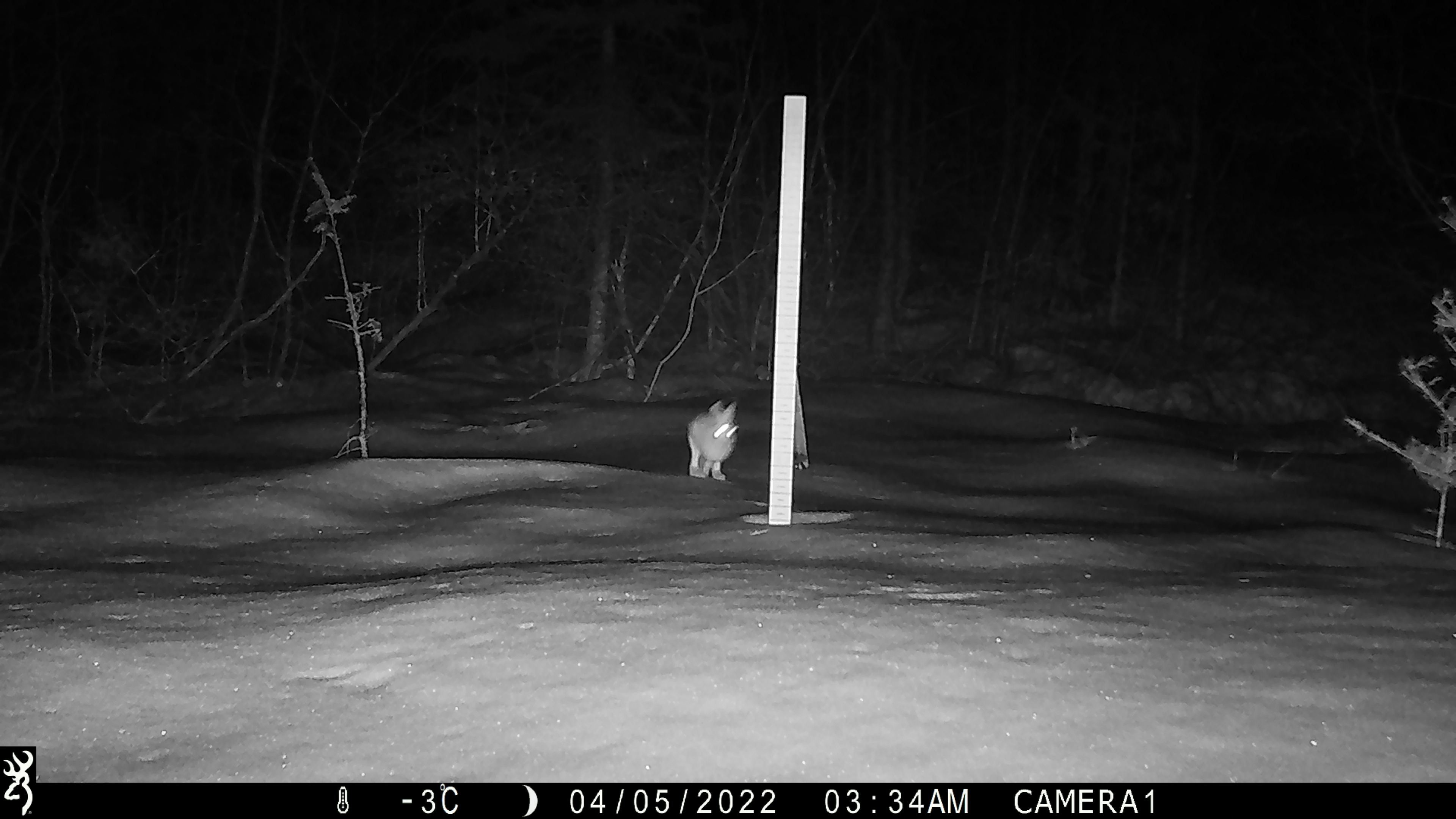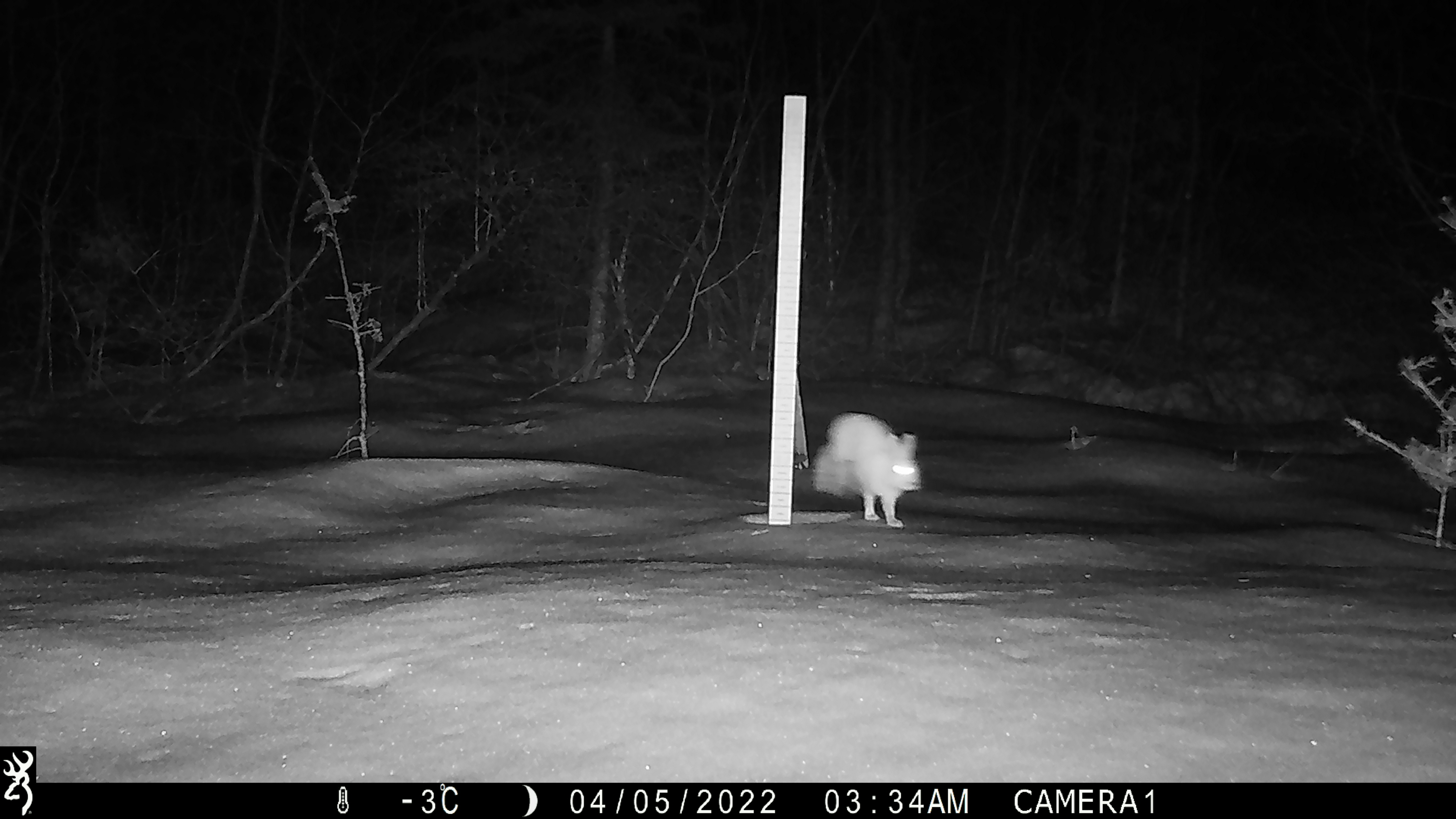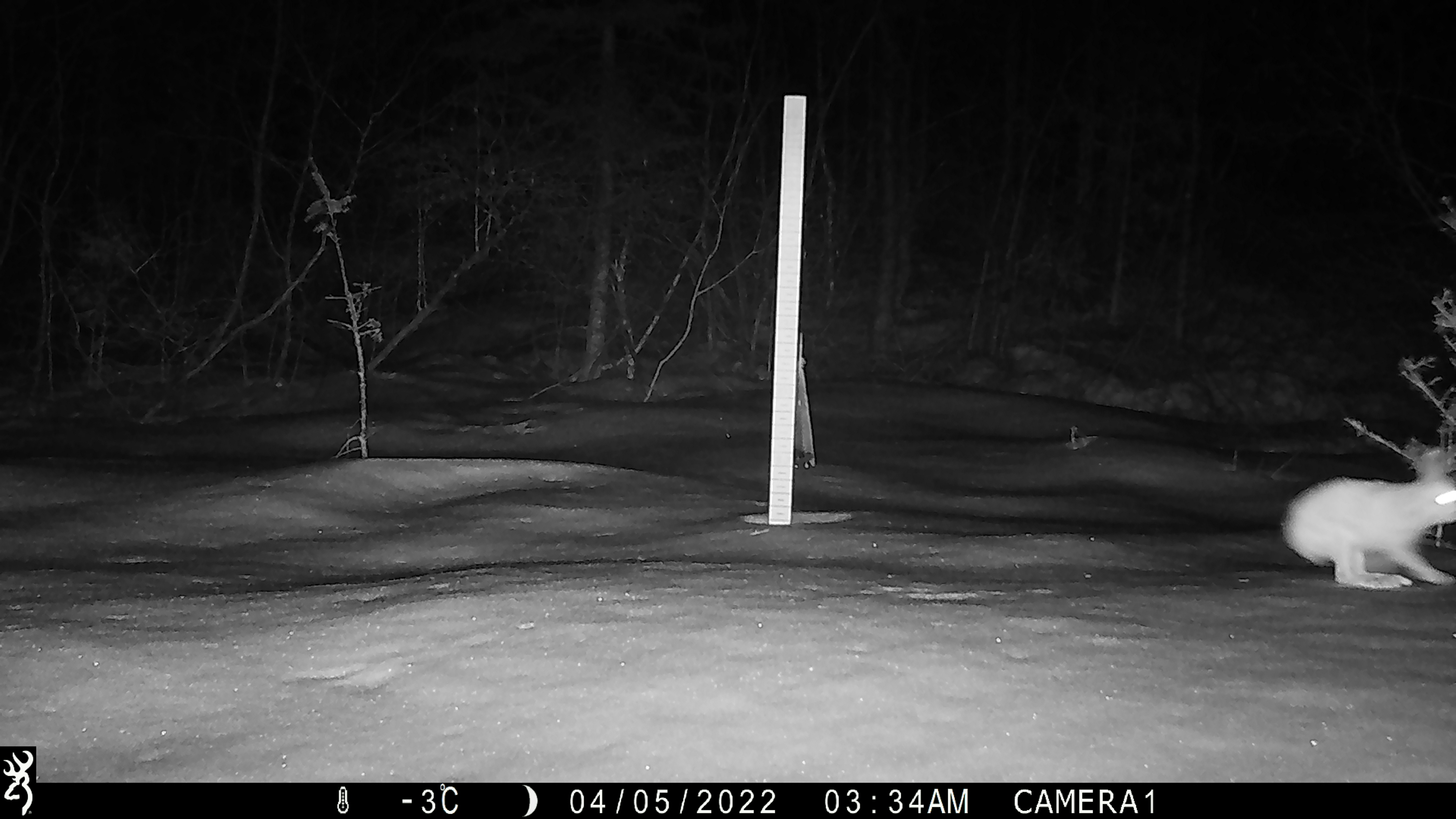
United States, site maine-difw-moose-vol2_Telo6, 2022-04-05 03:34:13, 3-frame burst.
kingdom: Animalia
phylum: Chordata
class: Mammalia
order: Lagomorpha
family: Leporidae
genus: Lepus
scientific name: Lepus americanus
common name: snowshoe hare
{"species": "snowshoe hare (Lepus americanus)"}